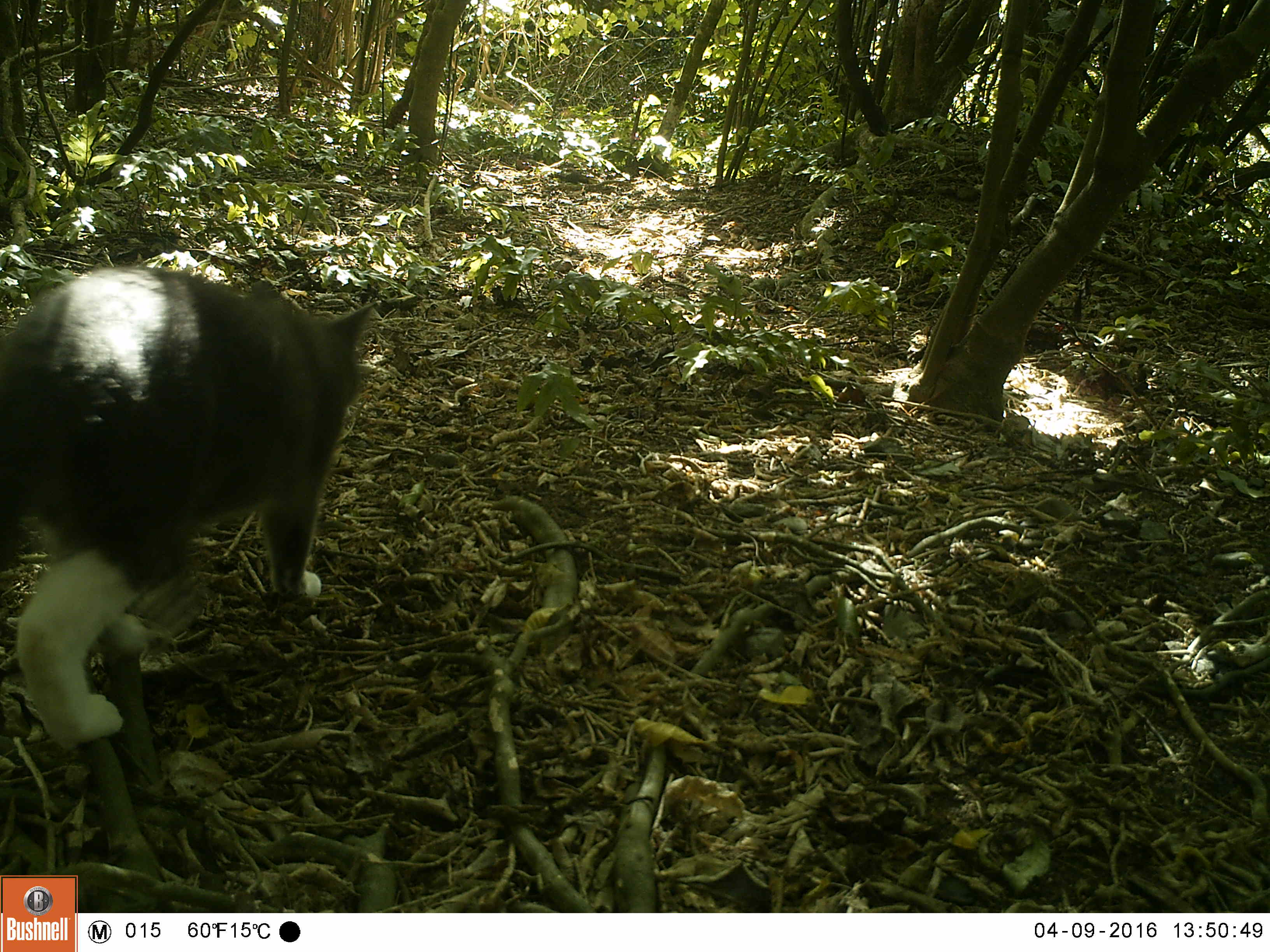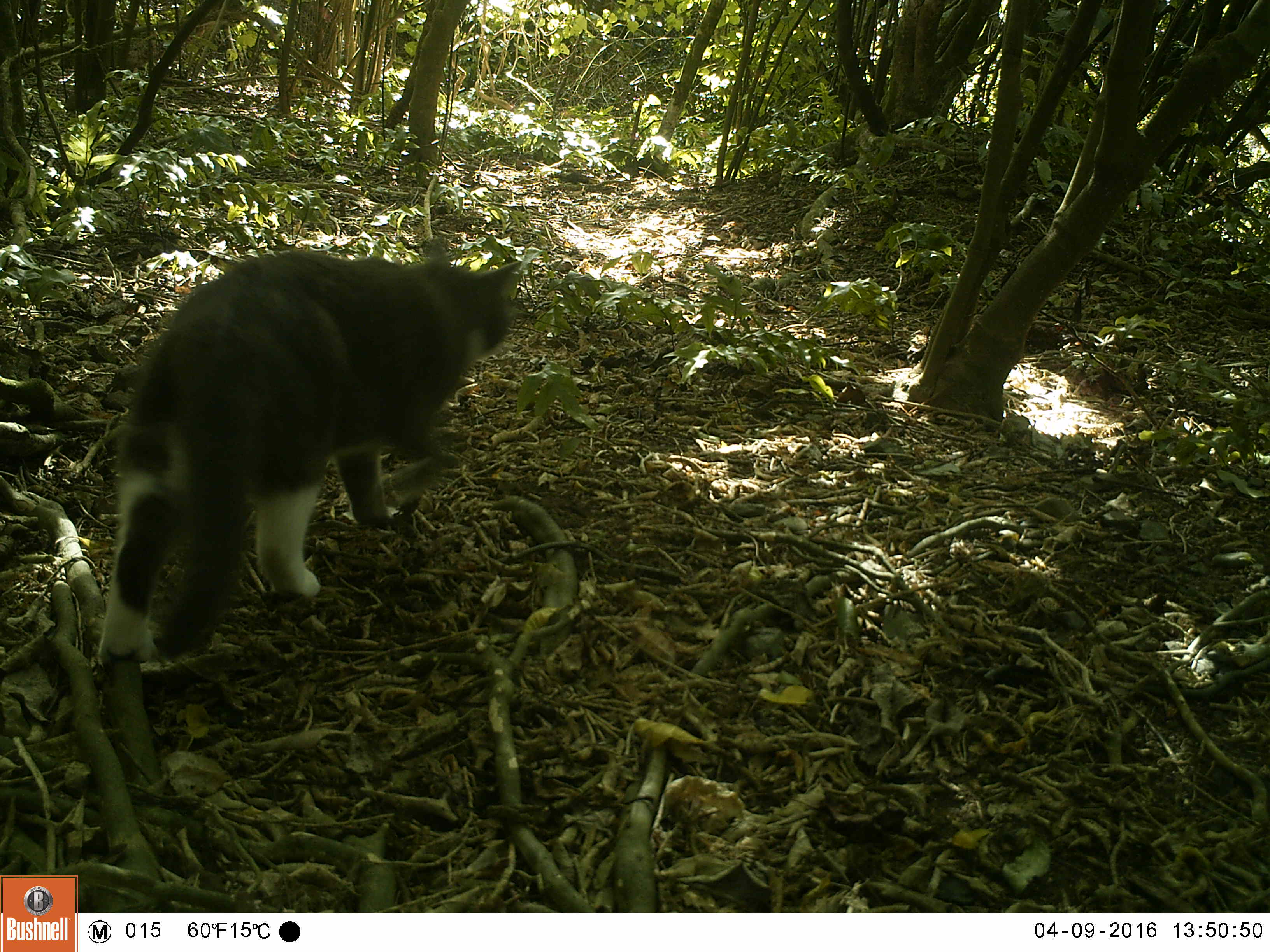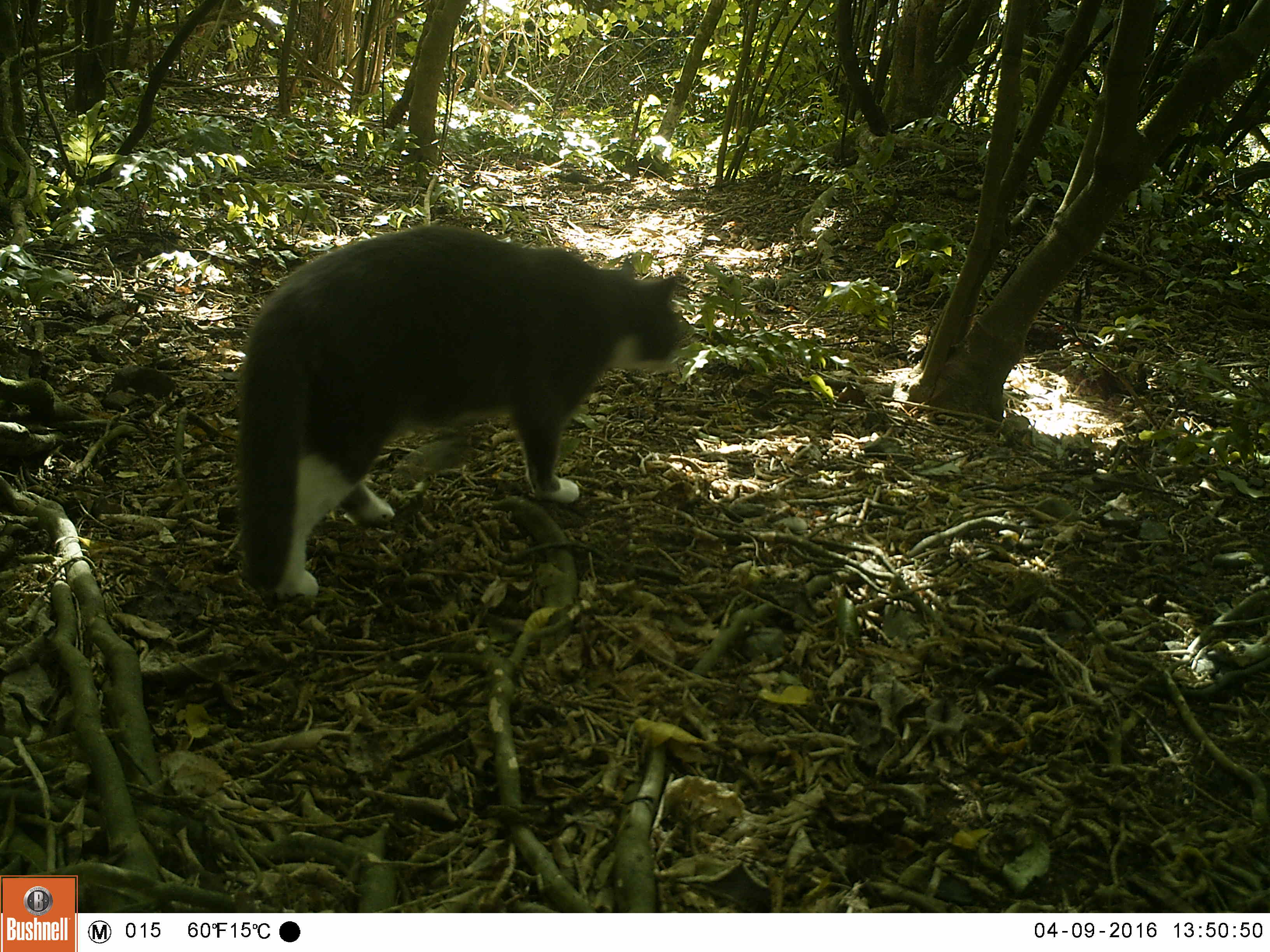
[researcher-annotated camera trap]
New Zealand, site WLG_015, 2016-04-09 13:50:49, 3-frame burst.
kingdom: Animalia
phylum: Chordata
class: Mammalia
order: Carnivora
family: Felidae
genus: Felis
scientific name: Felis catus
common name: domestic cat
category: cat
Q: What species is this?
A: Cat (domestic cat) (Felis catus).